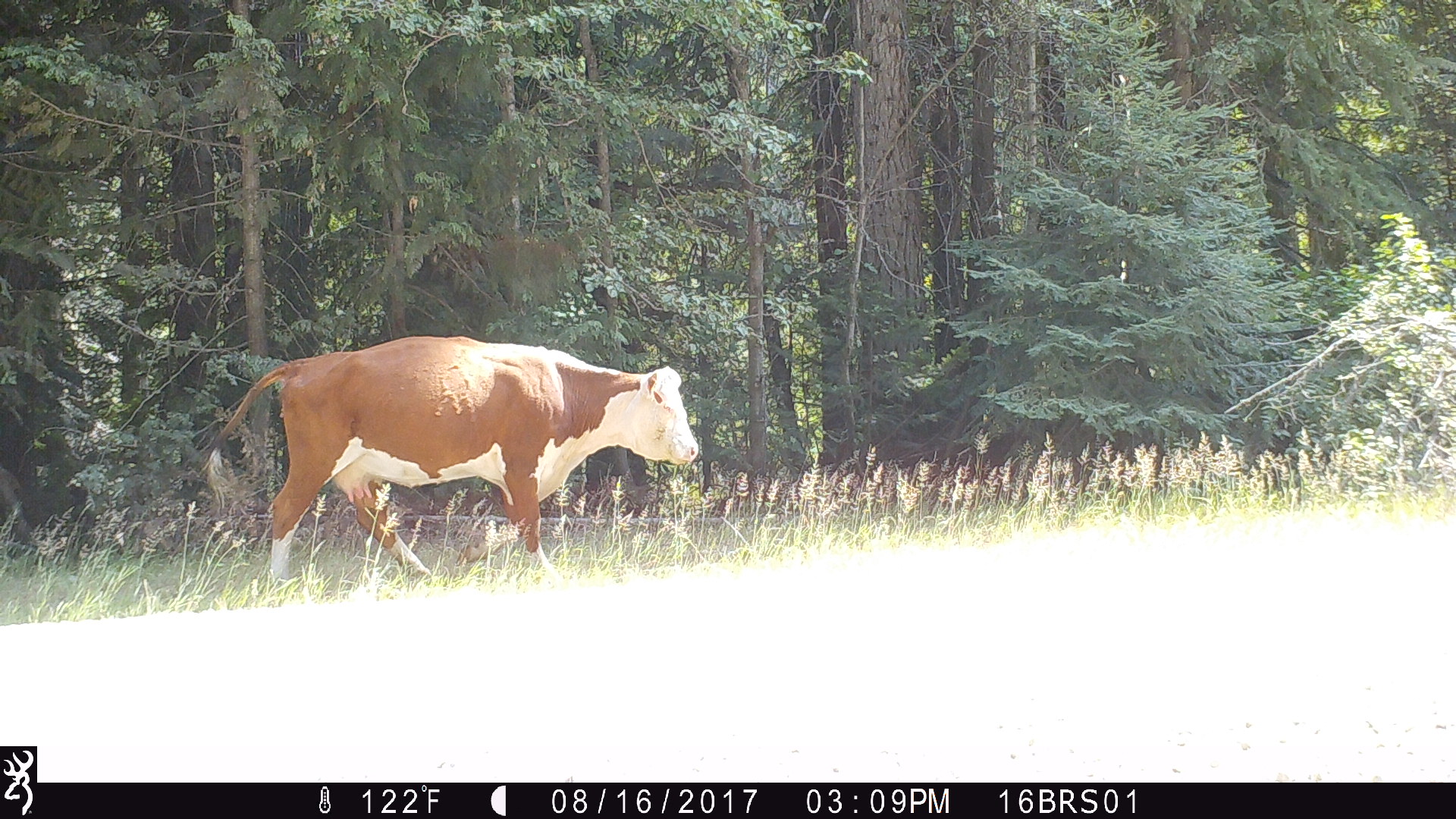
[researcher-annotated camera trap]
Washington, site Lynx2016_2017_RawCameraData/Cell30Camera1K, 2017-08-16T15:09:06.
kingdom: Animalia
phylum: Chordata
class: Mammalia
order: Artiodactyla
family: Bovidae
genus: Bos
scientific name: Bos taurus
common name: domestic cattle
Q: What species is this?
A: Domestic cattle (Bos taurus).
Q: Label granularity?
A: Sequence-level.